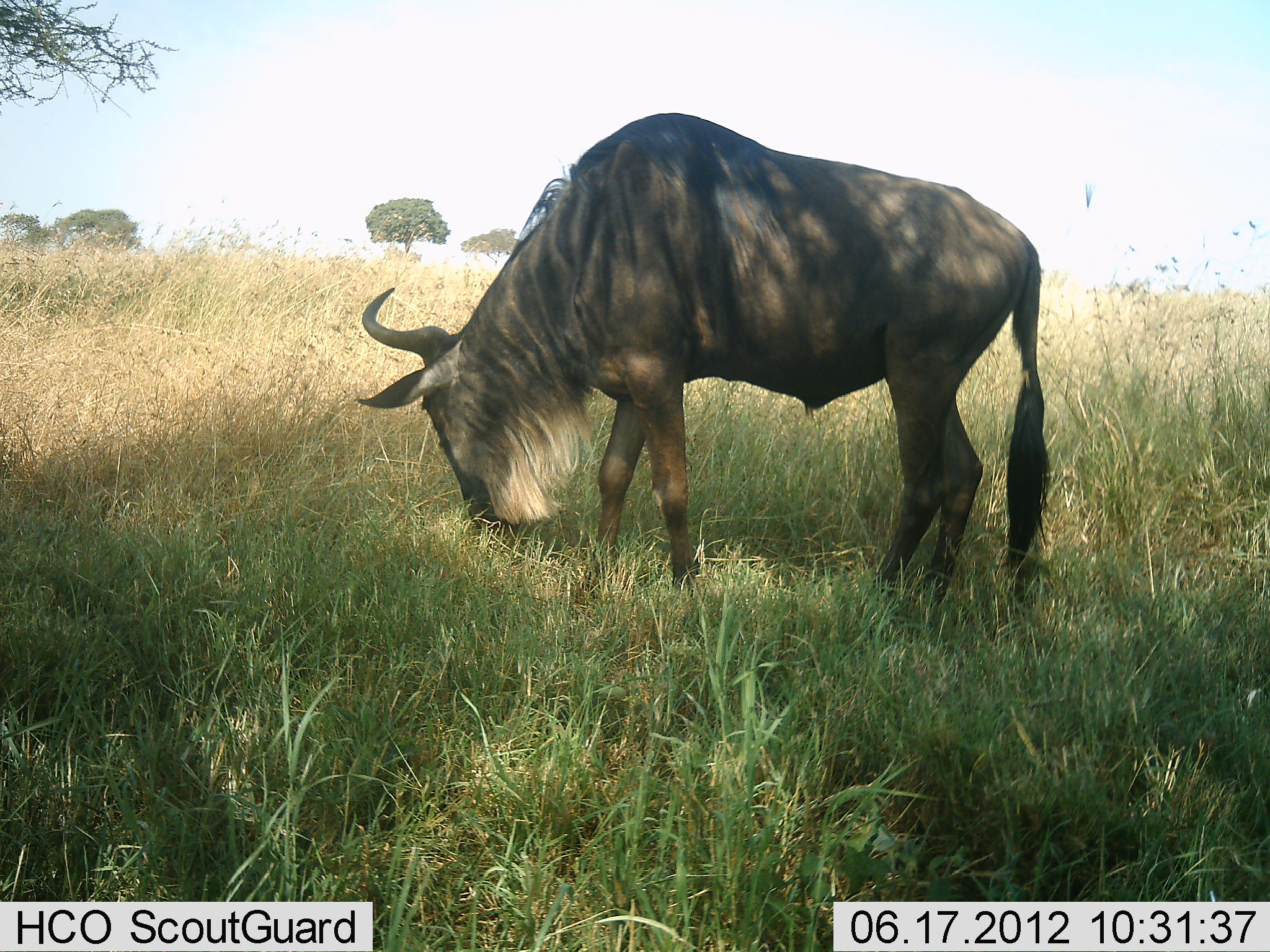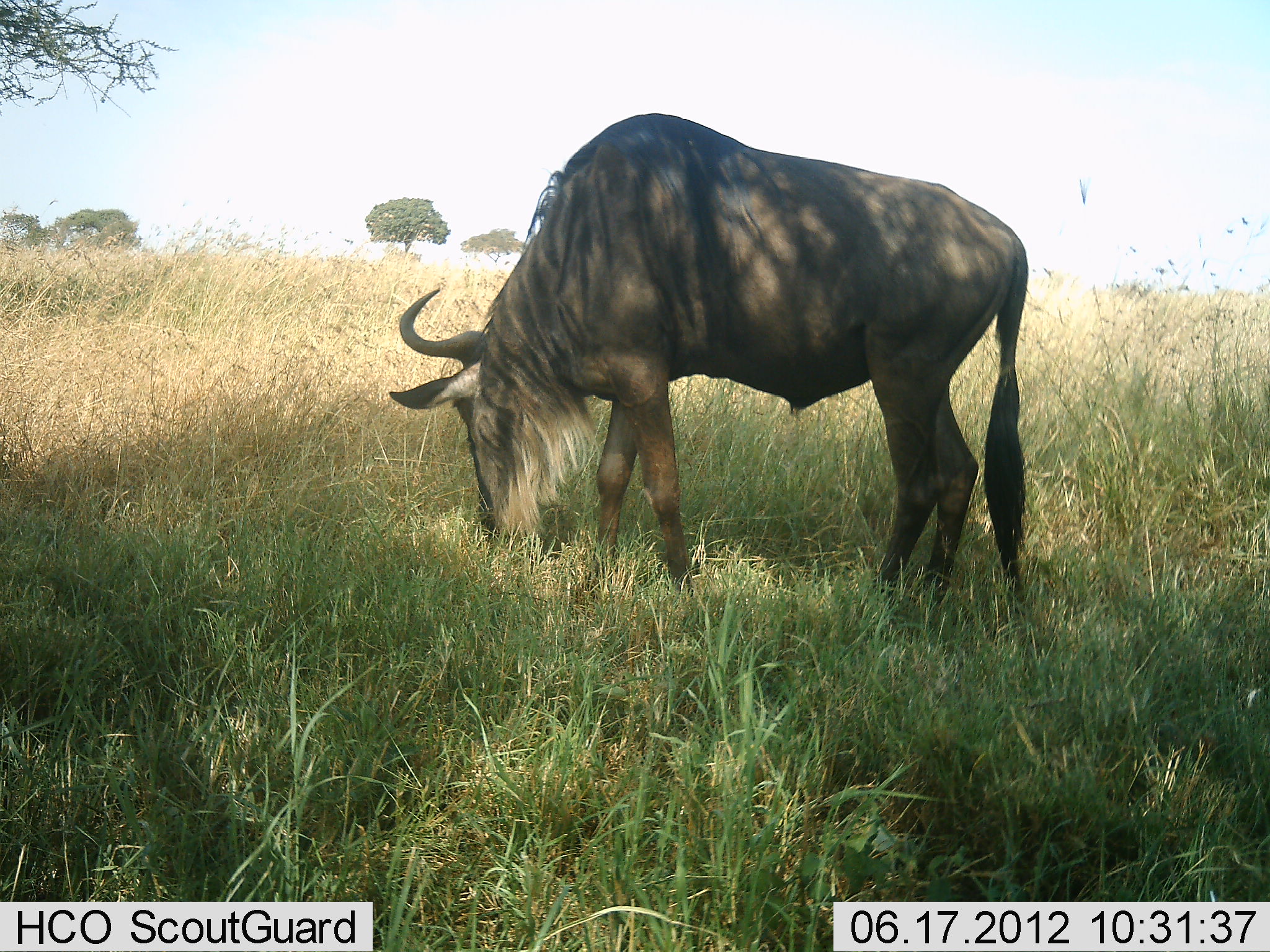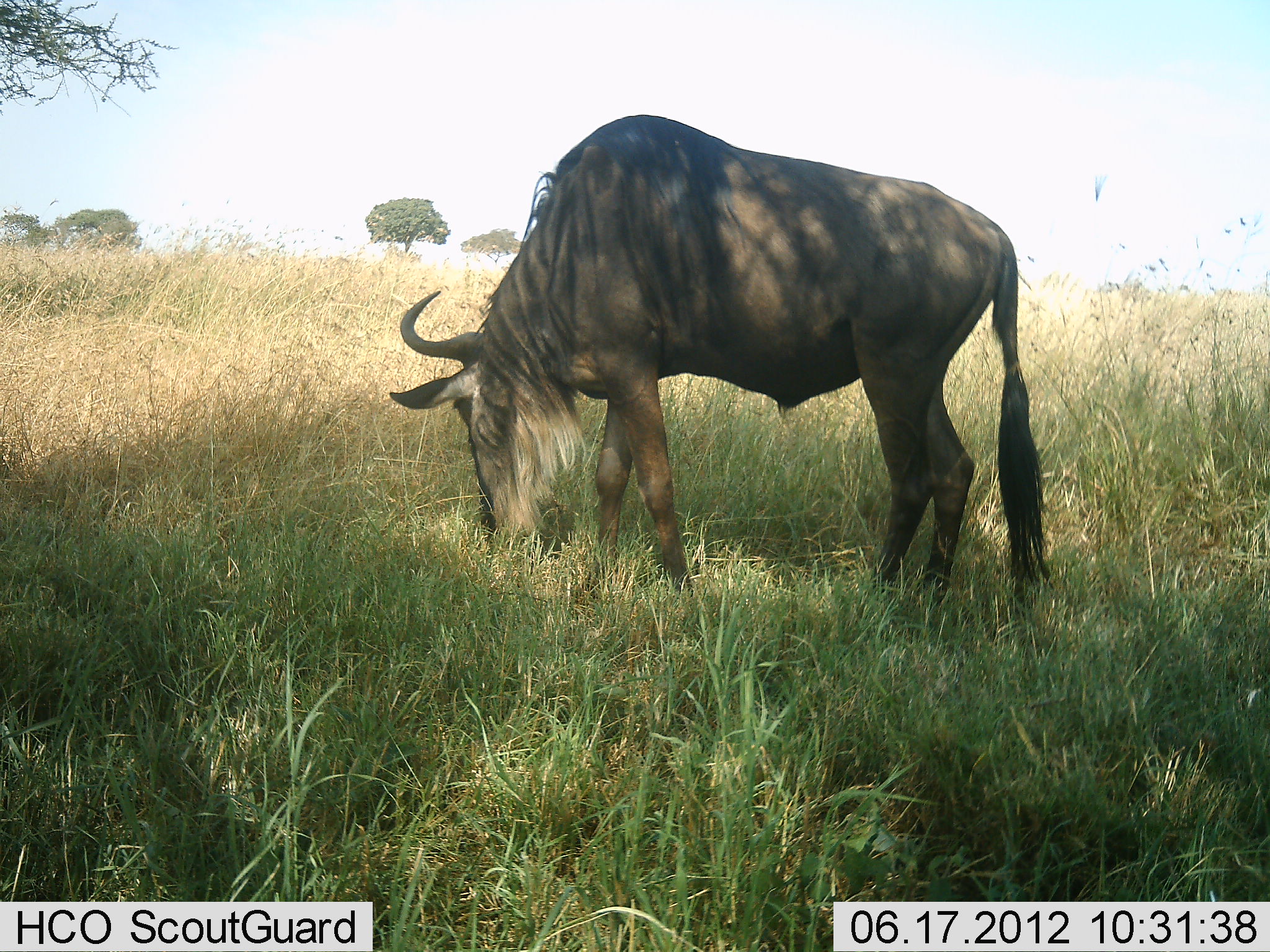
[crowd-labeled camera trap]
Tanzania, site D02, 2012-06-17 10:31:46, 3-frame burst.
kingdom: Animalia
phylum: Chordata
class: Mammalia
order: Artiodactyla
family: Bovidae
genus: Connochaetes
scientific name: Connochaetes taurinus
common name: blue wildebeest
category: wildebeest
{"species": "wildebeest (blue wildebeest) (Connochaetes taurinus)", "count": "1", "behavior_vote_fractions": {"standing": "10%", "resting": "0%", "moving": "0%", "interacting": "0%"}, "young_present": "0%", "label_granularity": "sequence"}